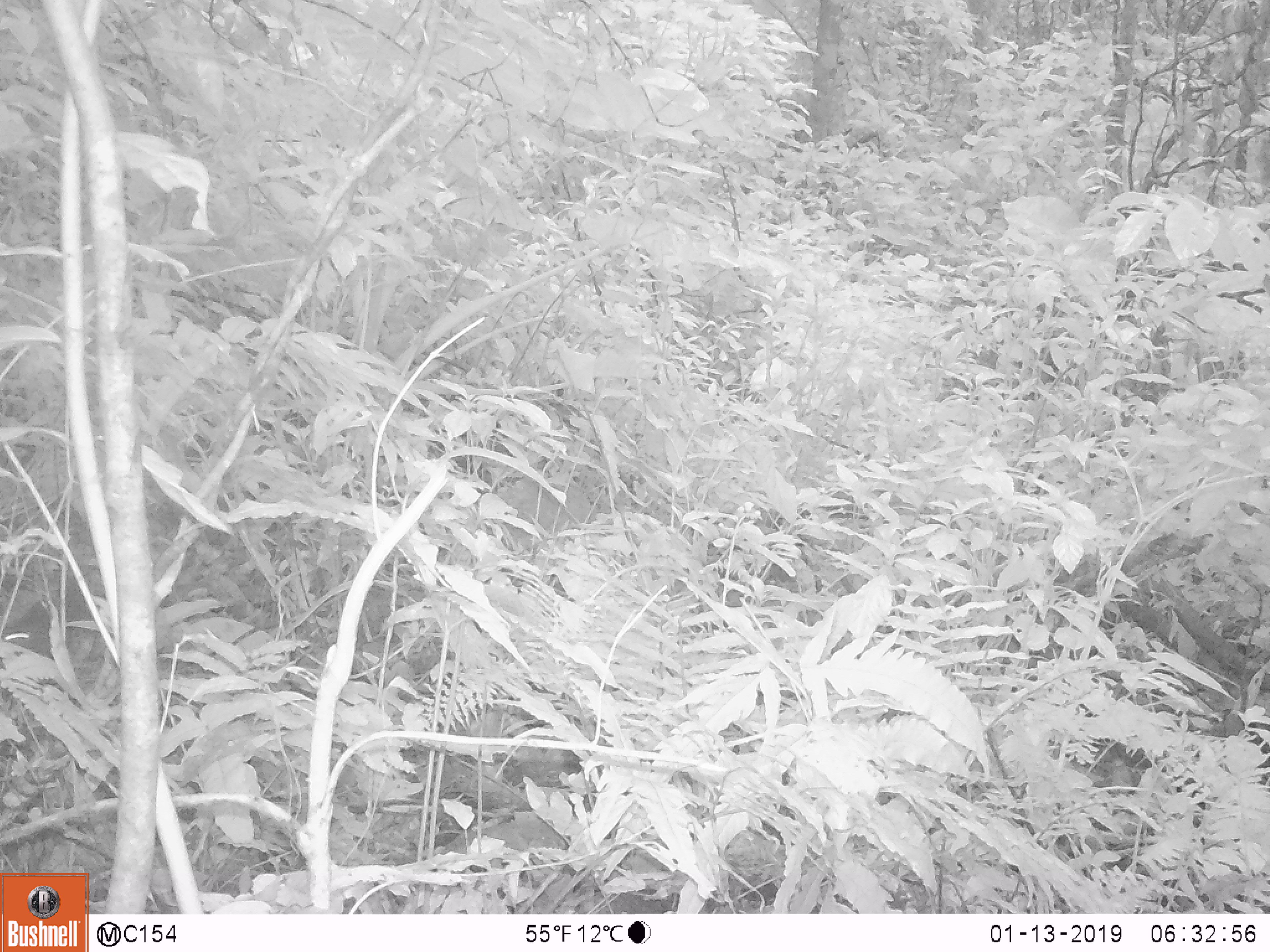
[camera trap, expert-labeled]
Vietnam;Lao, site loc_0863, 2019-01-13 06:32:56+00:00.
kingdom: Animalia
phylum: Chordata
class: Mammalia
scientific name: Mammalia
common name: mammal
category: unidentified small mammal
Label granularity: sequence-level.